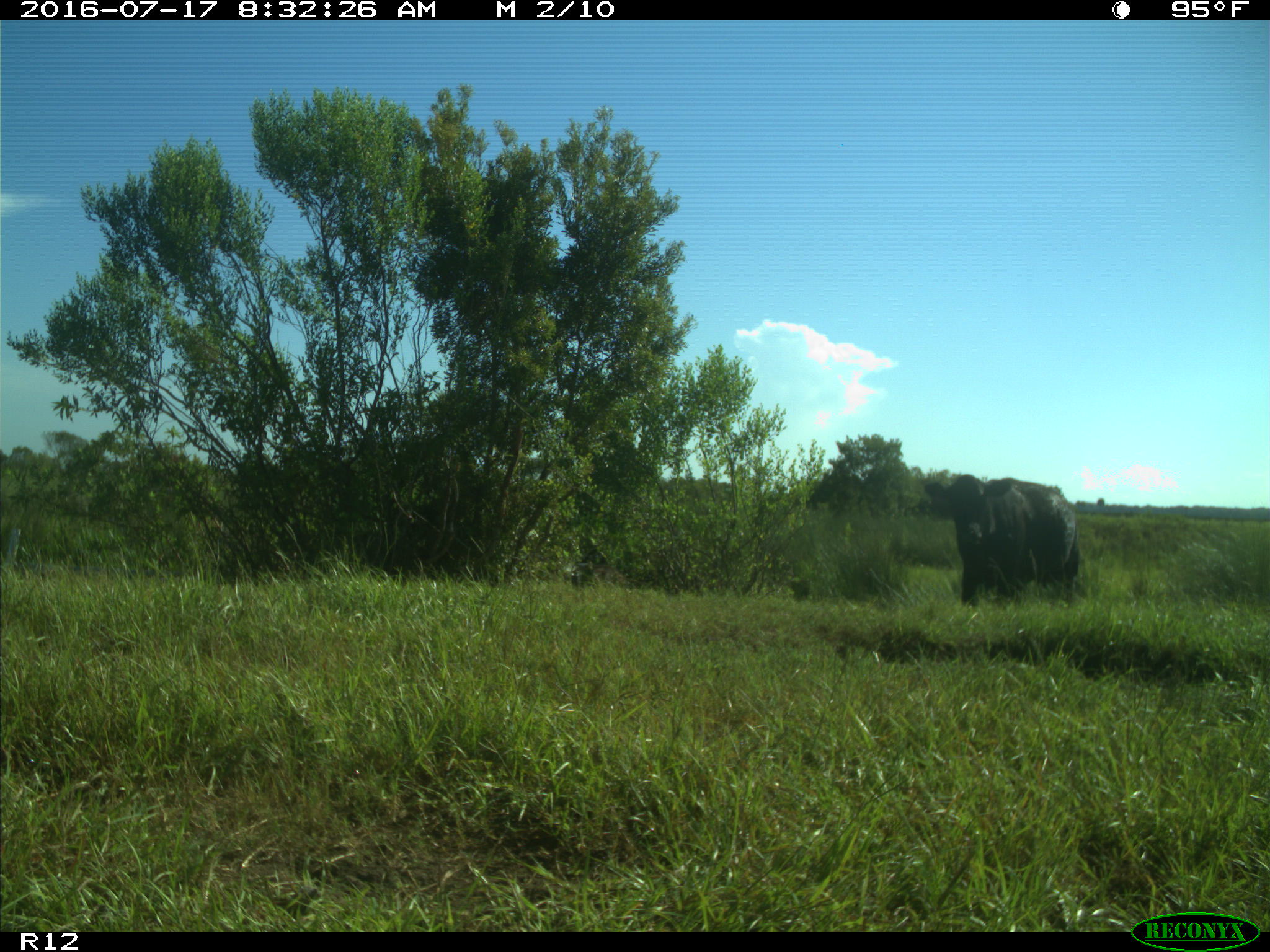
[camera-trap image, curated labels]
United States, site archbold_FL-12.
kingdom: Animalia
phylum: Chordata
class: Mammalia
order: Artiodactyla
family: Bovidae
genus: Bos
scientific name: Bos taurus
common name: domestic cow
Bos taurus (domestic cow).